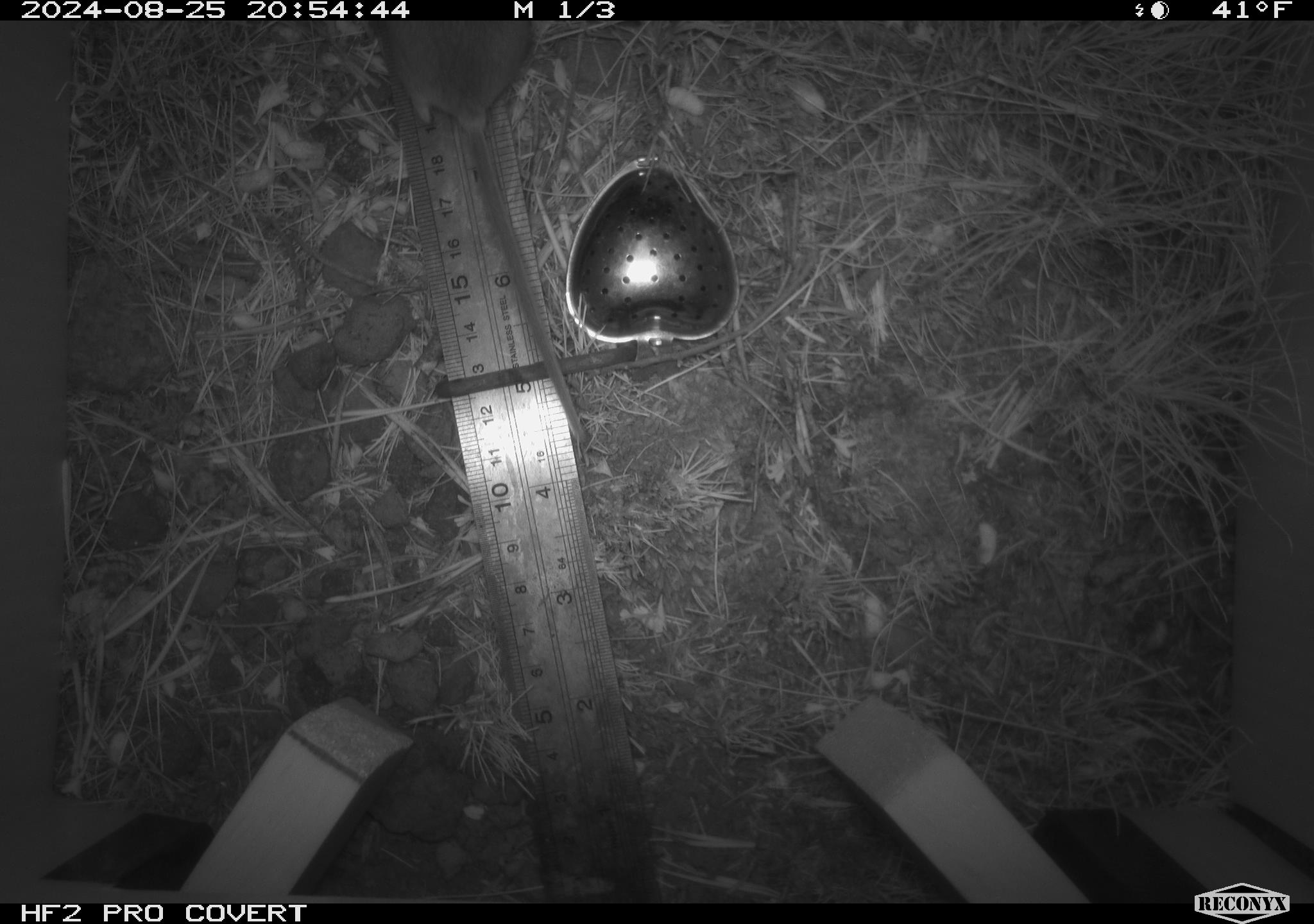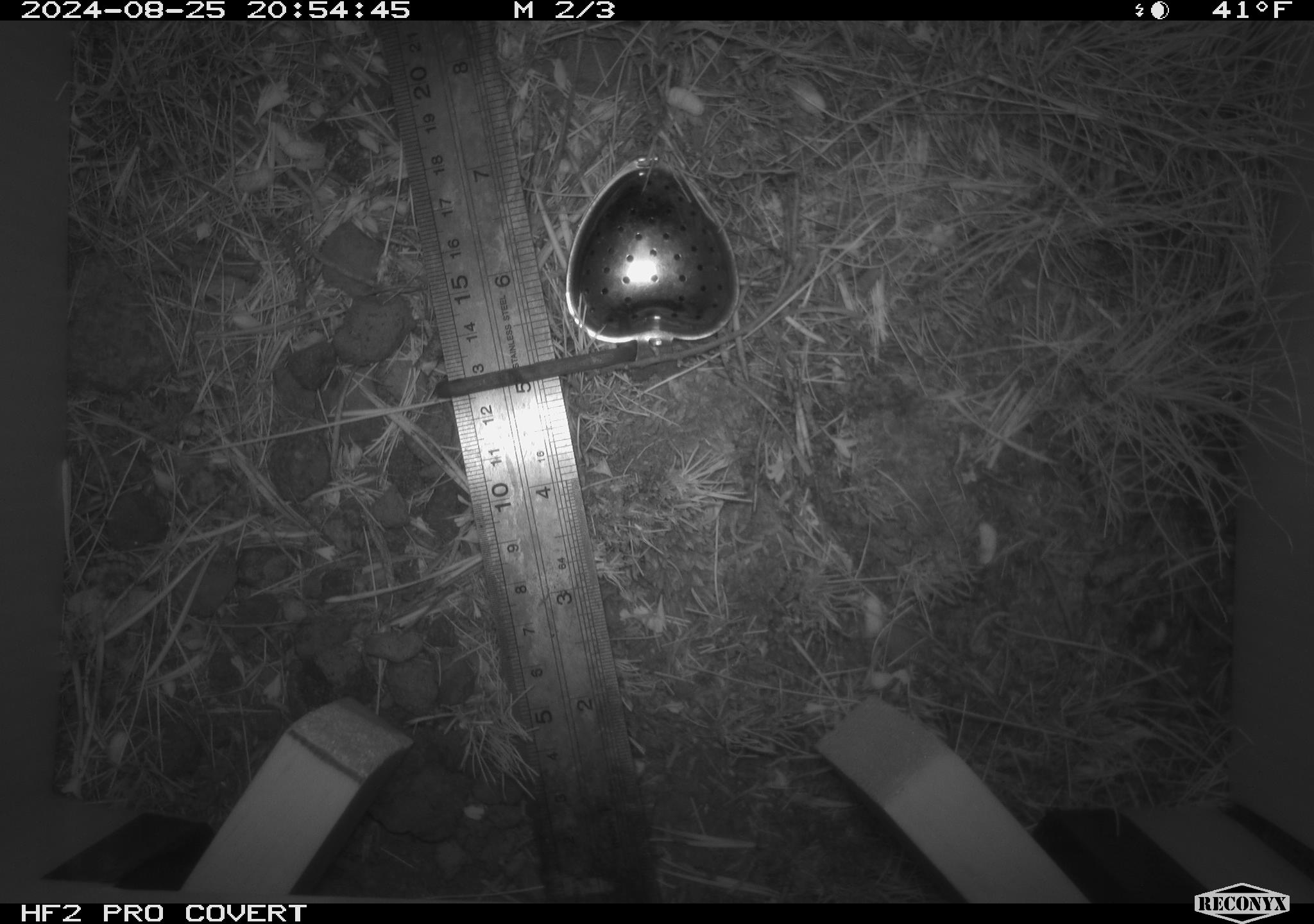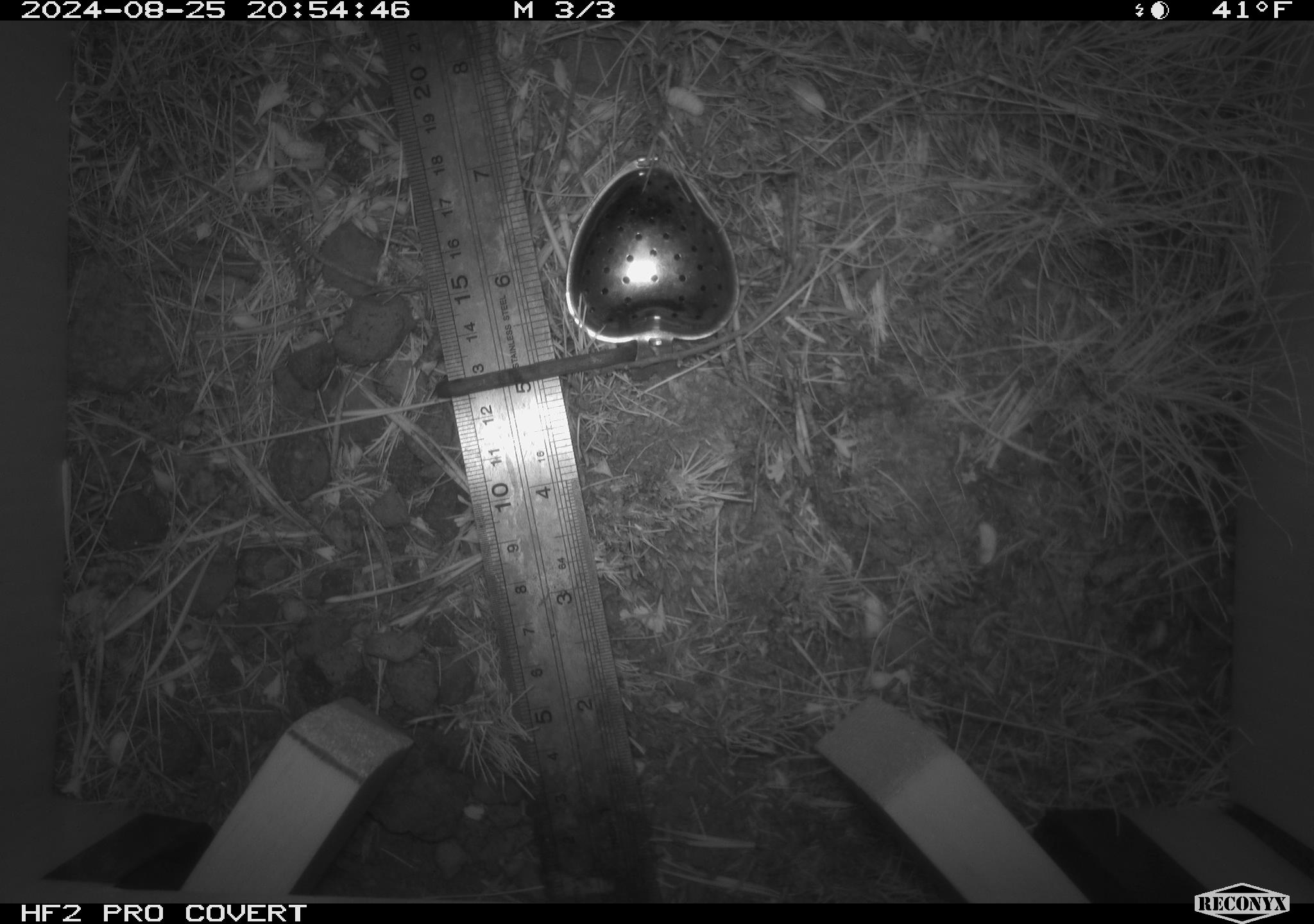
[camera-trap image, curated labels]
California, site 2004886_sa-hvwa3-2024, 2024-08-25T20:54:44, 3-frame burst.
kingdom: Animalia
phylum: Chordata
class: Mammalia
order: Rodentia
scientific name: Rodentia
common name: mouse species